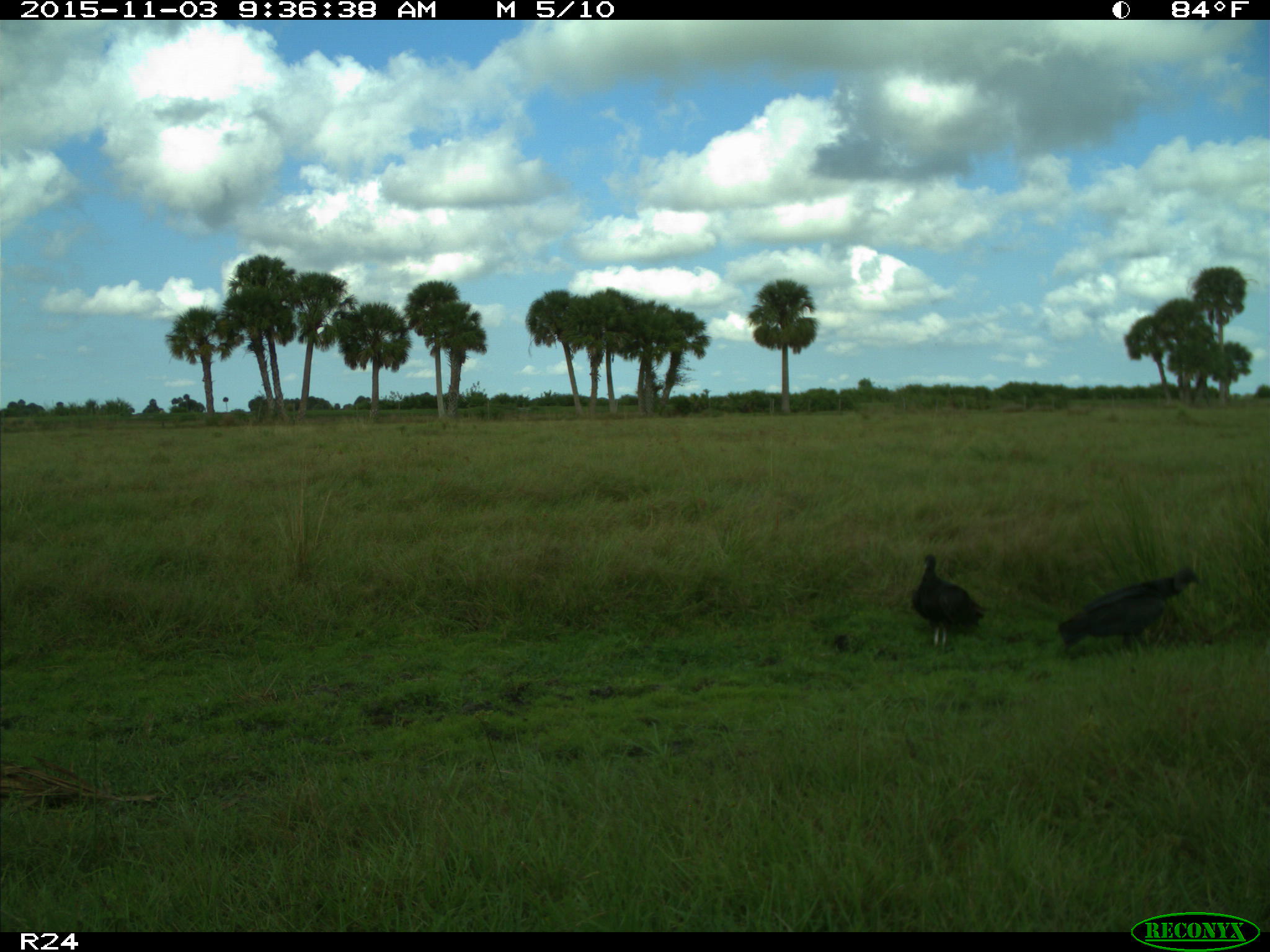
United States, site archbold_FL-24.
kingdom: Animalia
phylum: Chordata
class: Aves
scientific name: Aves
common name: birds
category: unidentified bird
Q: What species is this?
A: Unidentified bird (birds) (Aves).